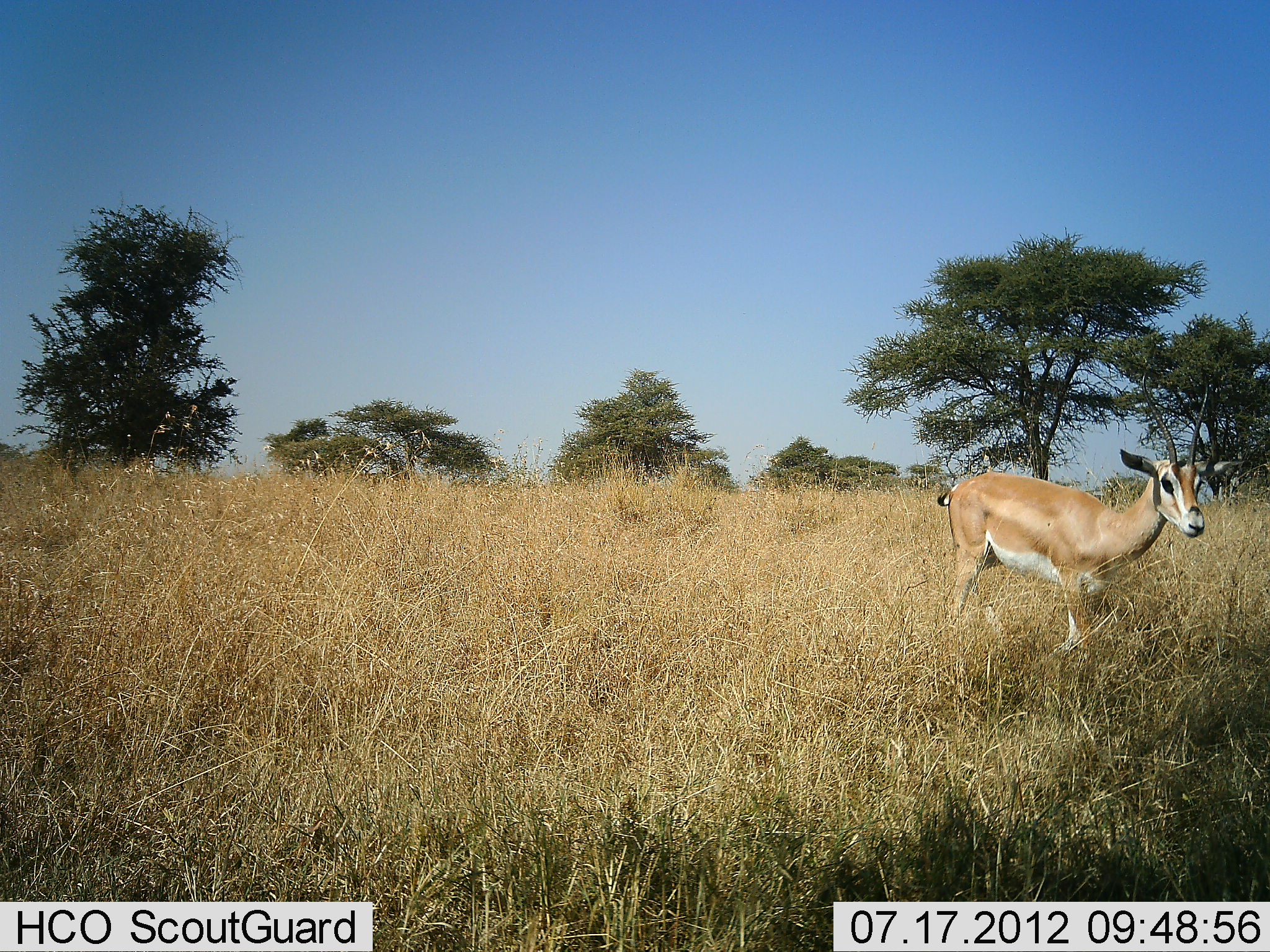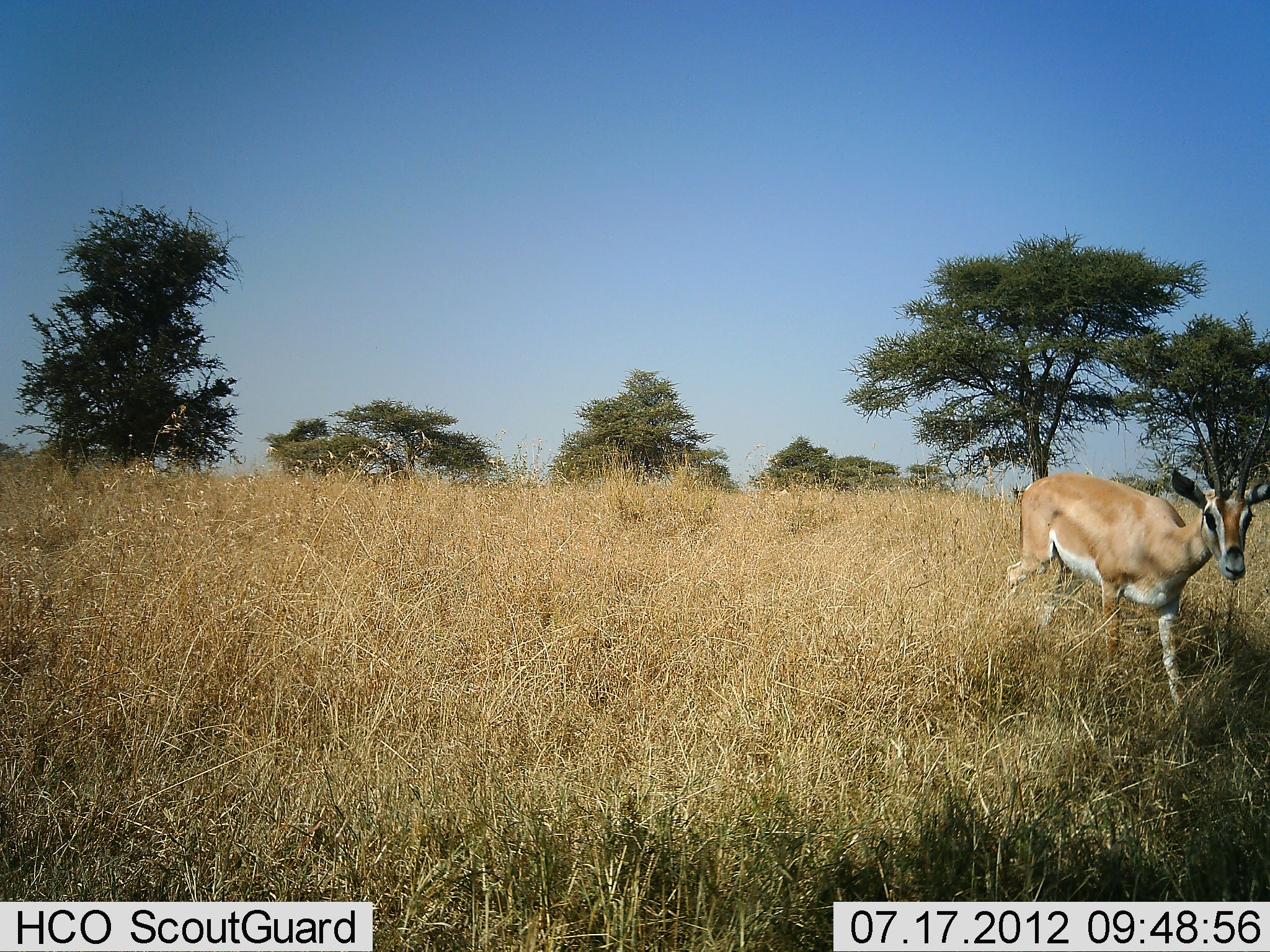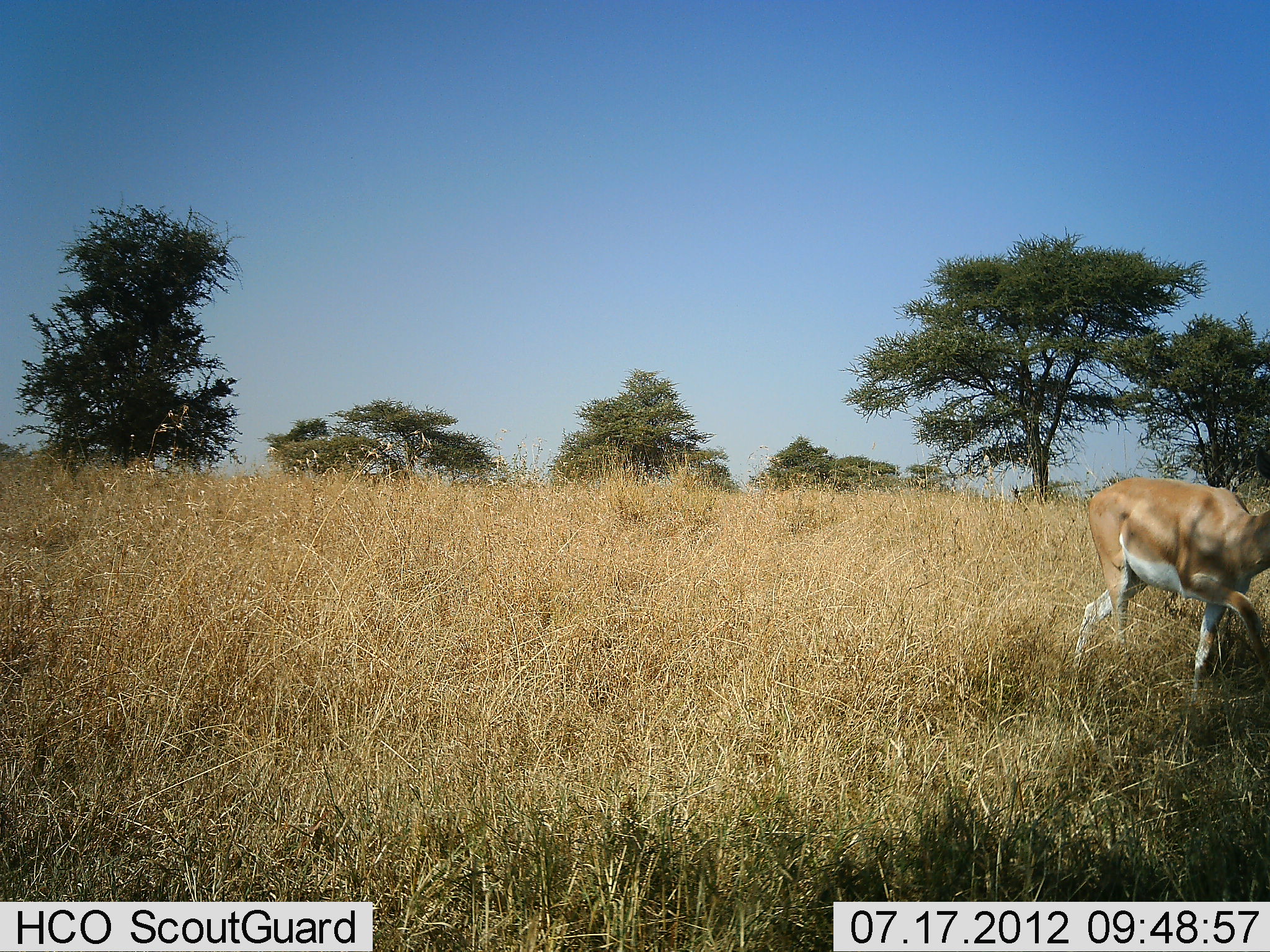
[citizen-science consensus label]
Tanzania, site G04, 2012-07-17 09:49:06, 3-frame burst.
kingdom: Animalia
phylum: Chordata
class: Mammalia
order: Artiodactyla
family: Bovidae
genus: Nanger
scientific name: Nanger granti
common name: grant's gazelle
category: gazellegrants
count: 1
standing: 10%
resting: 0%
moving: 90%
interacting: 0%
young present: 0%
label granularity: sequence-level